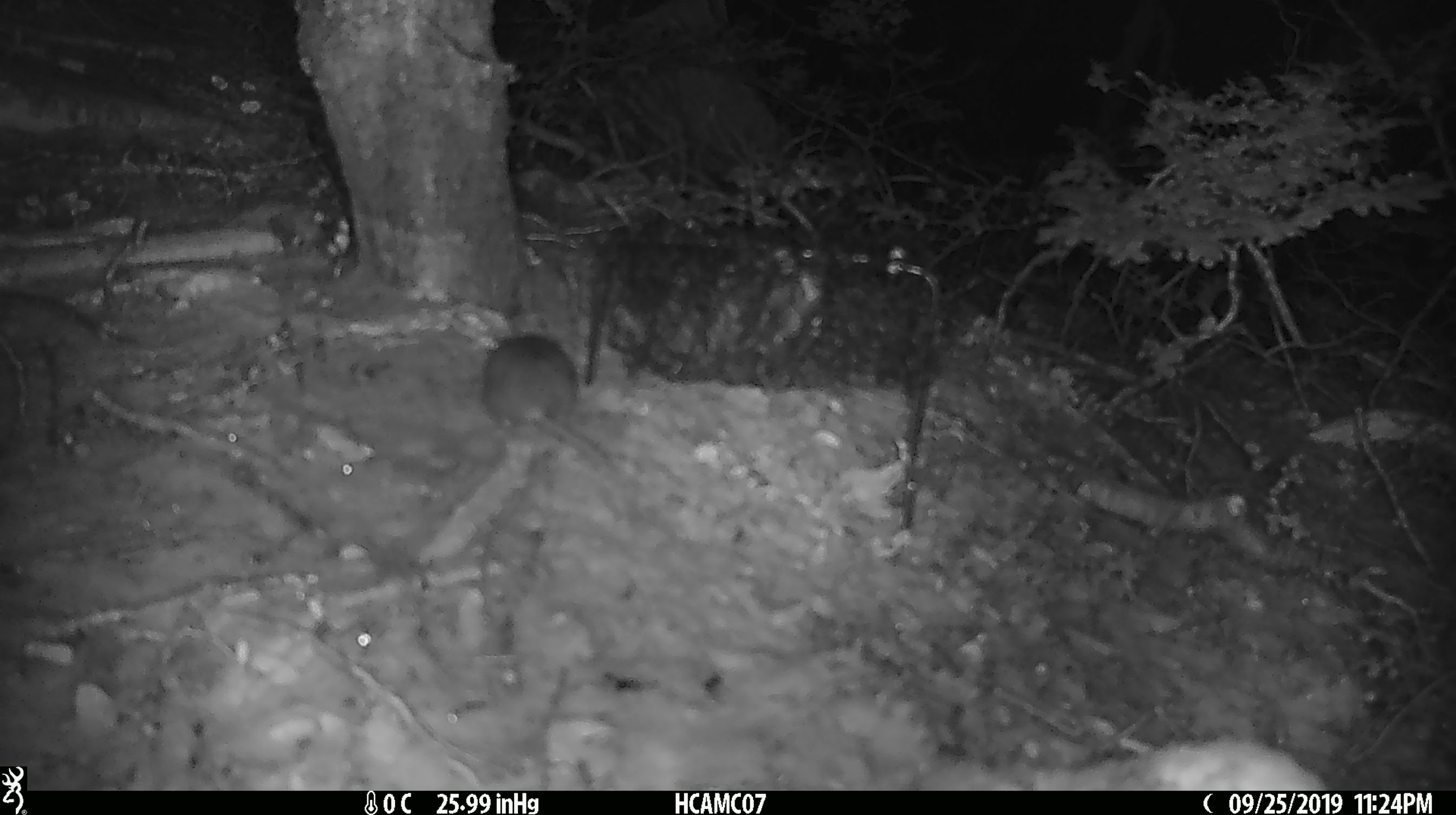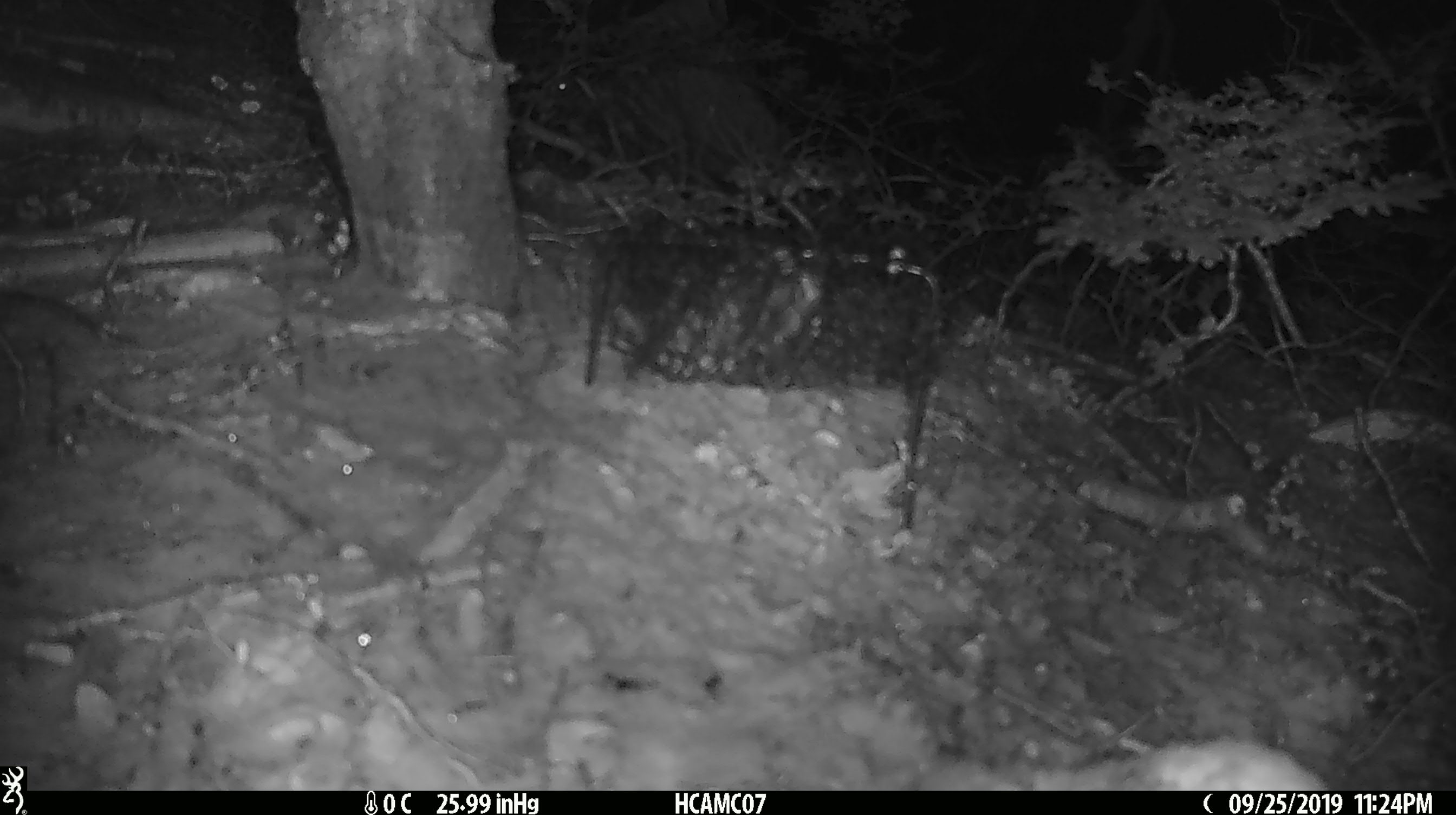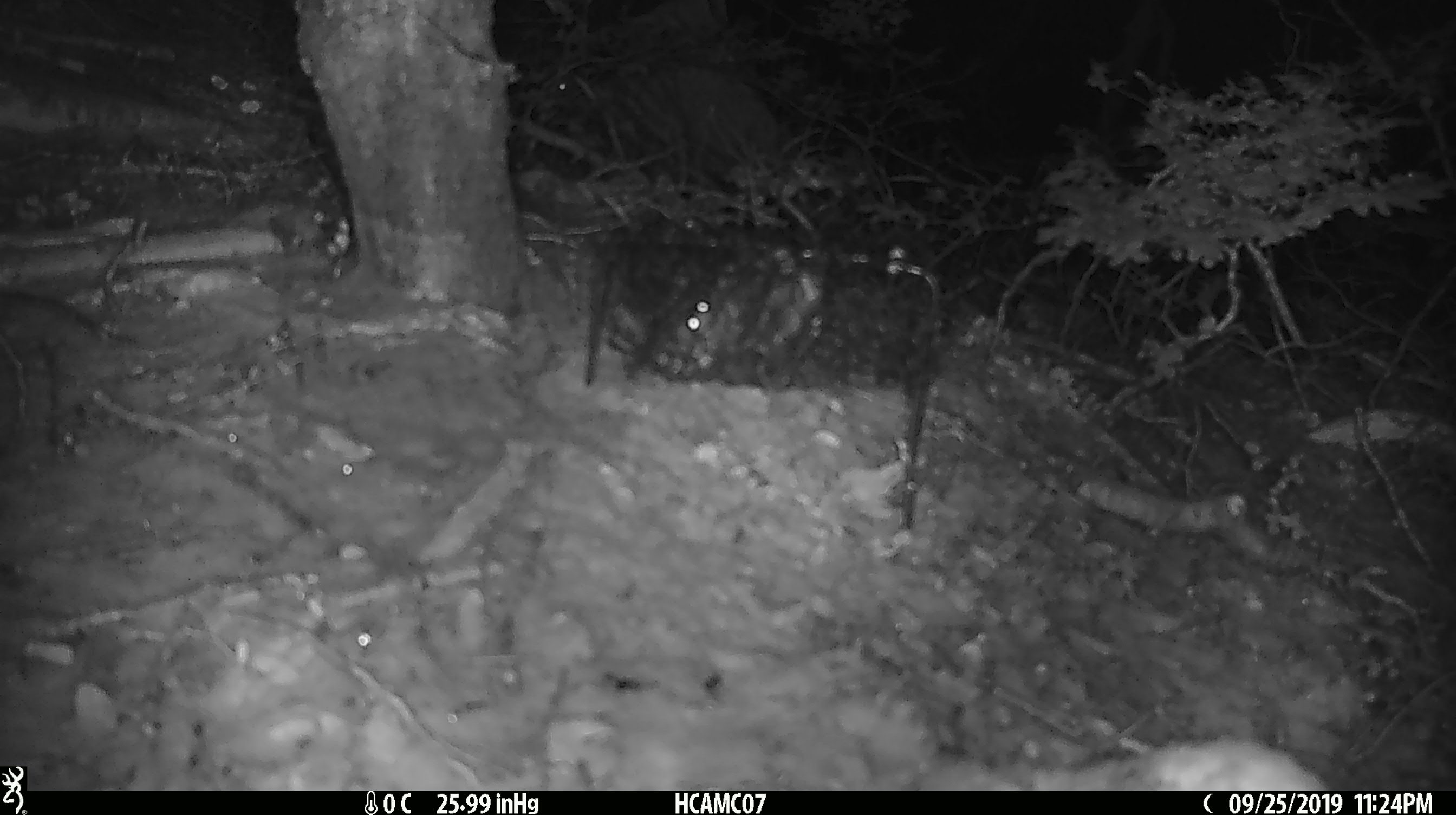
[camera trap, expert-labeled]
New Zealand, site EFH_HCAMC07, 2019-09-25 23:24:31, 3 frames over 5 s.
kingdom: Animalia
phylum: Chordata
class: Mammalia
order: Rodentia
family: Muridae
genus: Mus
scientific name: Mus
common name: mouse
Mouse (Mus).